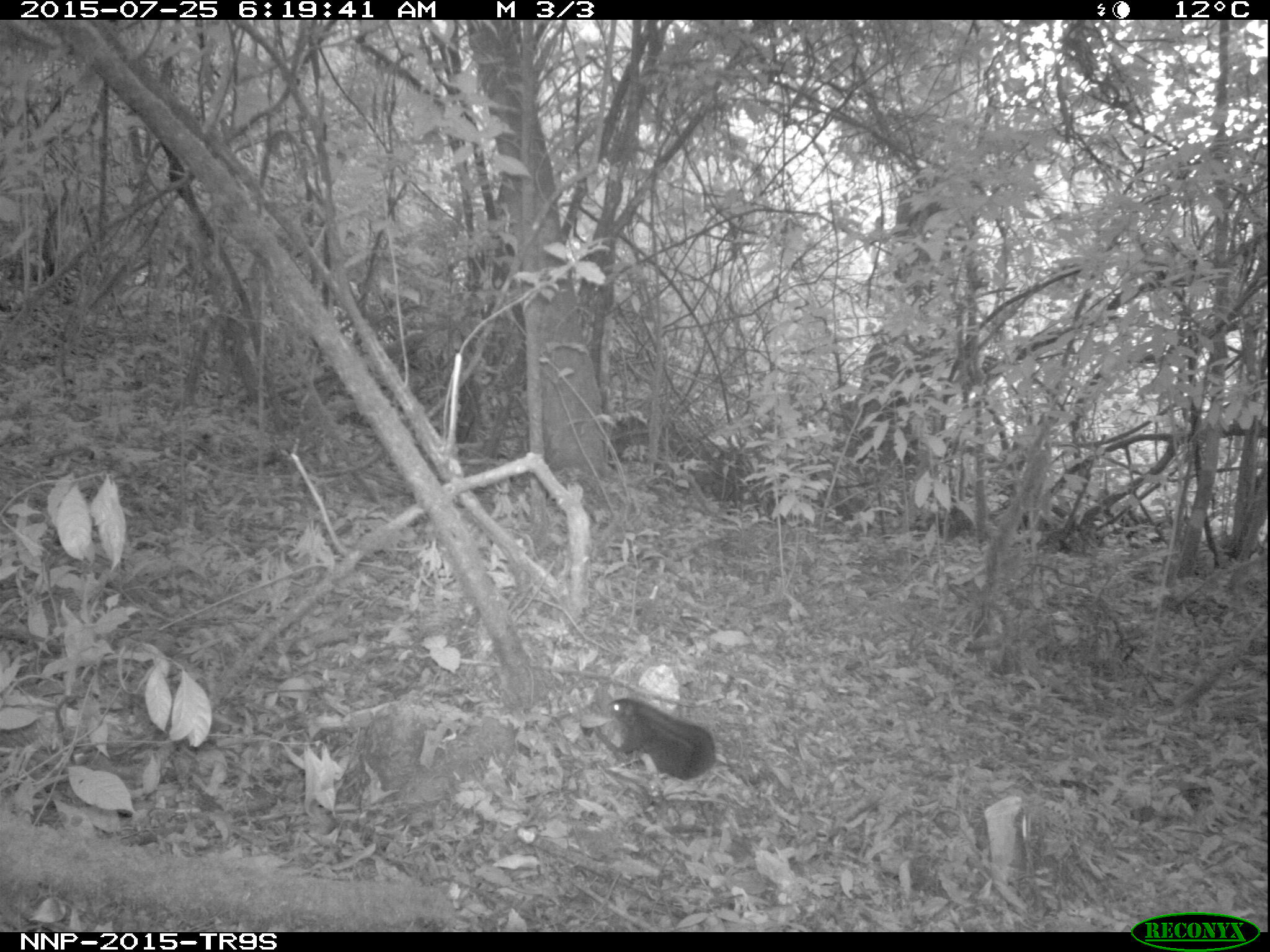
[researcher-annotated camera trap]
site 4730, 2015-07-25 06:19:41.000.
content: unidentified animal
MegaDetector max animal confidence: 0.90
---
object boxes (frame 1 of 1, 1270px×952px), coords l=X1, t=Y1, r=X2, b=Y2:
unidentifiable: l=607, t=697, r=729, b=780